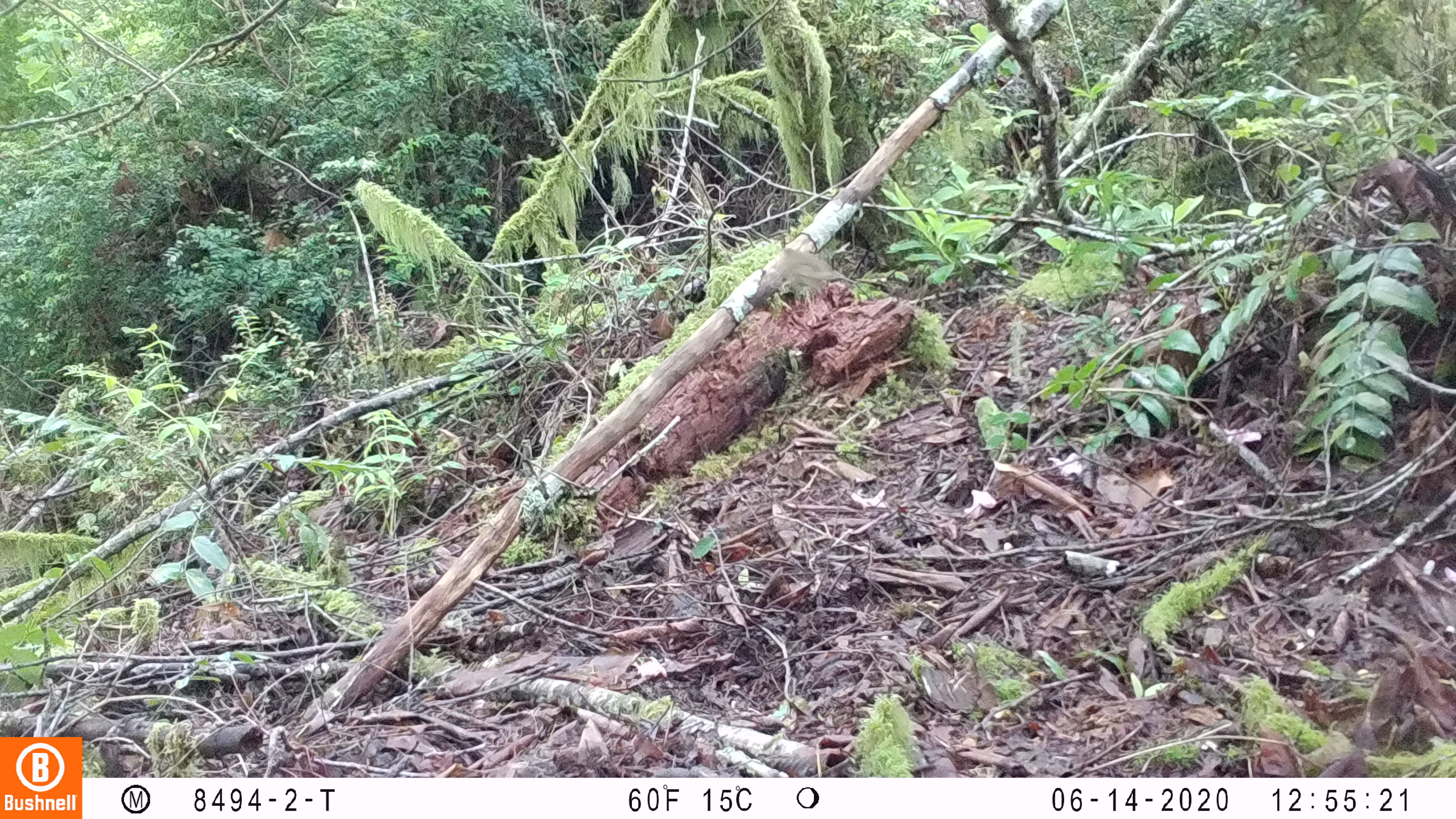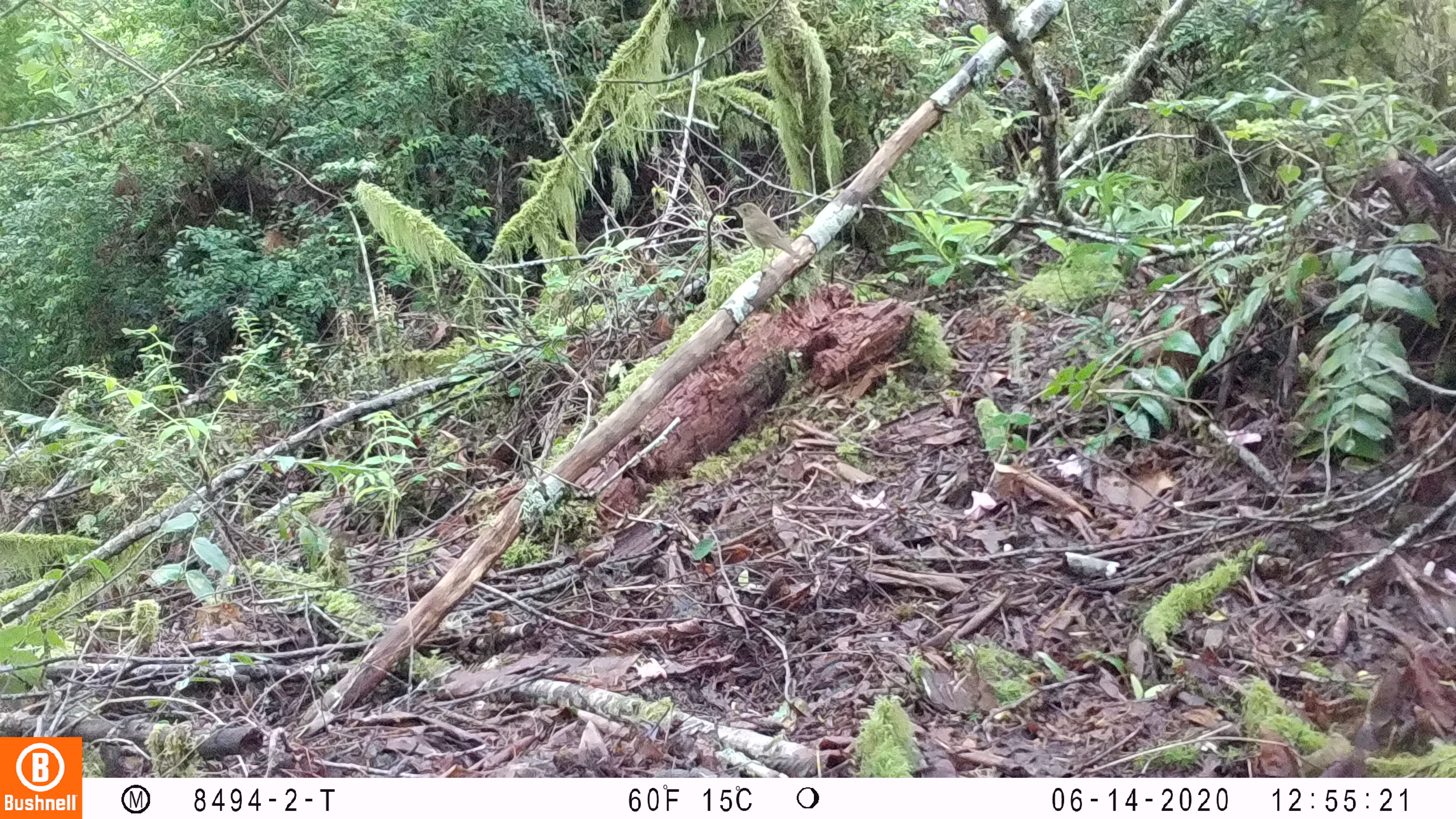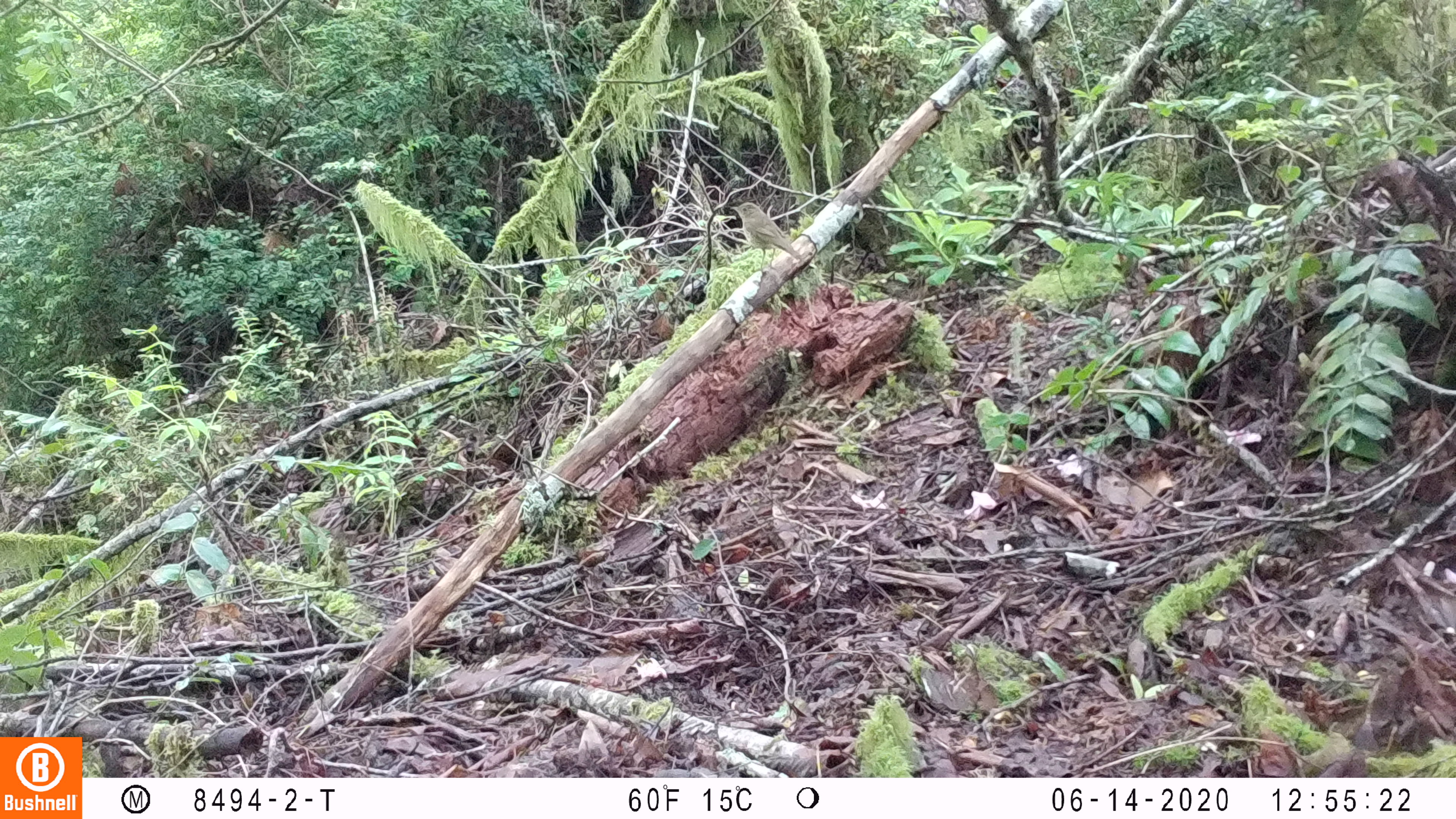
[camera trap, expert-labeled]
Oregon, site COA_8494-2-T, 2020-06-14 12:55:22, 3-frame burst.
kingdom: Animalia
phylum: Chordata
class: Aves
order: Passeriformes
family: Turdidae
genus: Catharus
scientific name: Catharus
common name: brown thrushes and nightingale-thrushes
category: catharus species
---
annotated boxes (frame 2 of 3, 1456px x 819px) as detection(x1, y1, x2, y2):
catharus species: detection(729, 195, 804, 261)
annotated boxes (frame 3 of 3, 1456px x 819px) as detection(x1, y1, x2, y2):
catharus species: detection(729, 197, 799, 256)